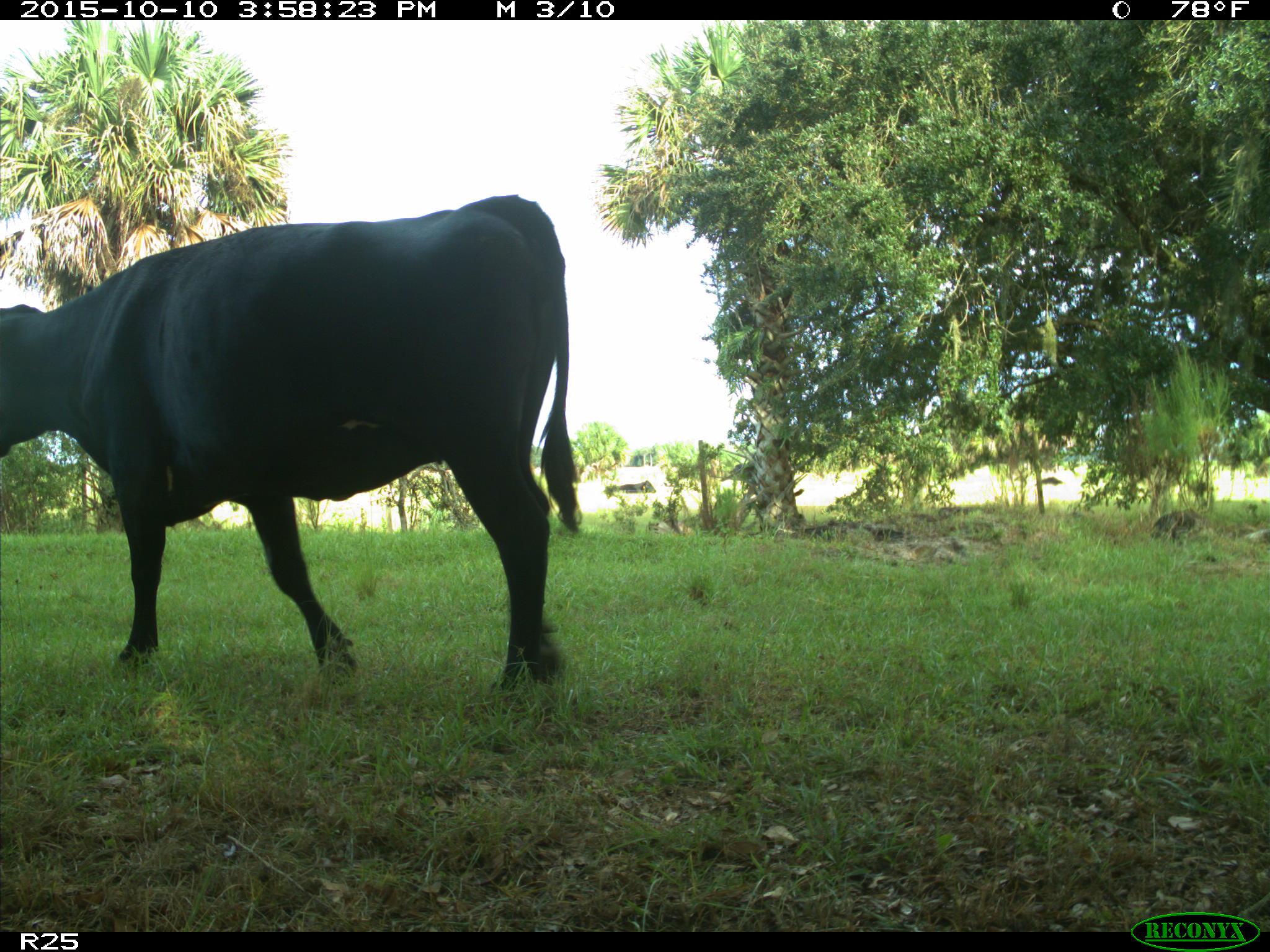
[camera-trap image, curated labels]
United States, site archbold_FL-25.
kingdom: Animalia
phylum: Chordata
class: Mammalia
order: Artiodactyla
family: Bovidae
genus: Bos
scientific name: Bos taurus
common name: domestic cow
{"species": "Bos taurus (domestic cow)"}